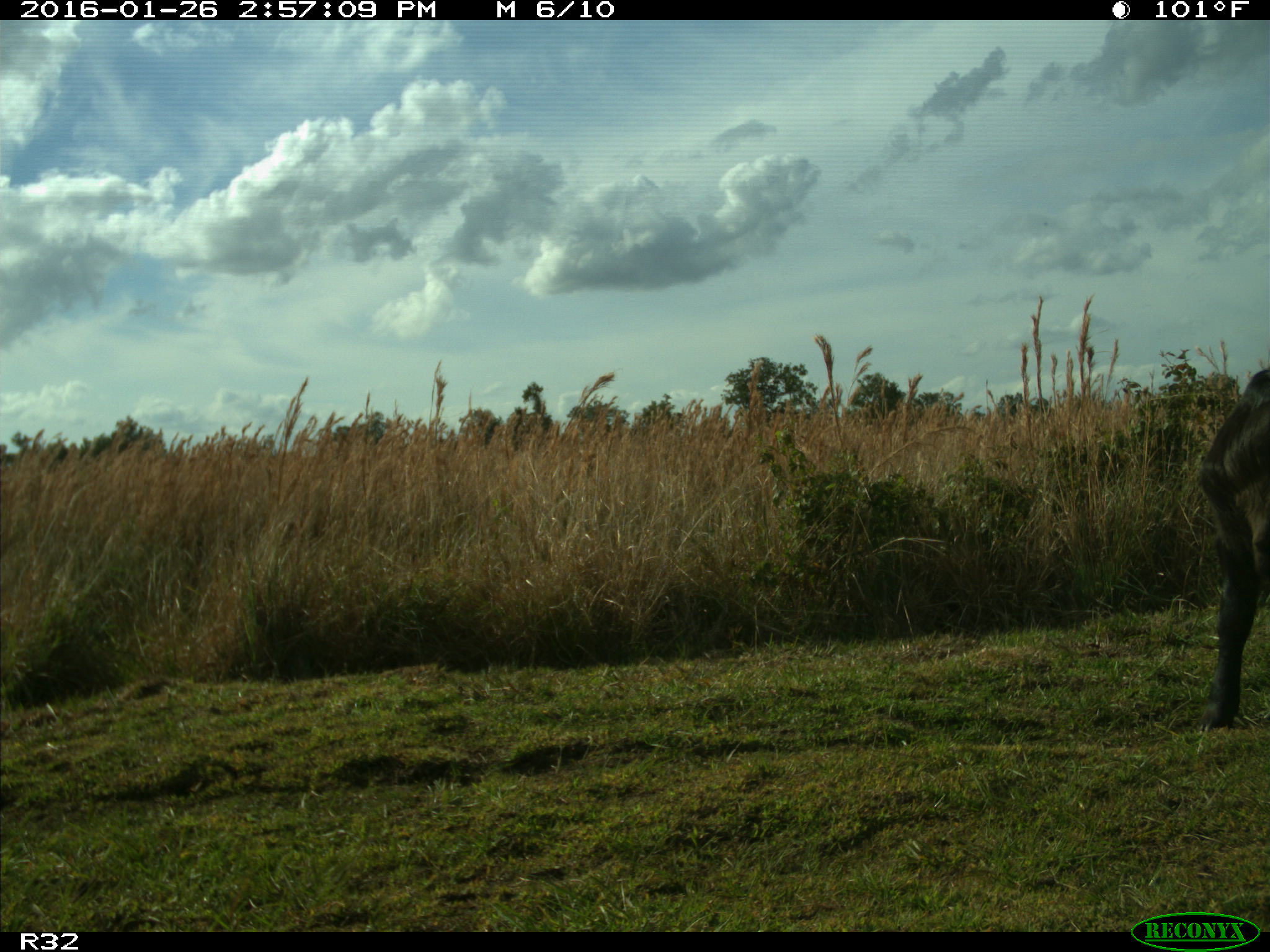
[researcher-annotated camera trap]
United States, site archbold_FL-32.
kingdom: Animalia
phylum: Chordata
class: Mammalia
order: Artiodactyla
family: Bovidae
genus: Bos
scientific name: Bos taurus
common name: domestic cow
Bos taurus (domestic cow).